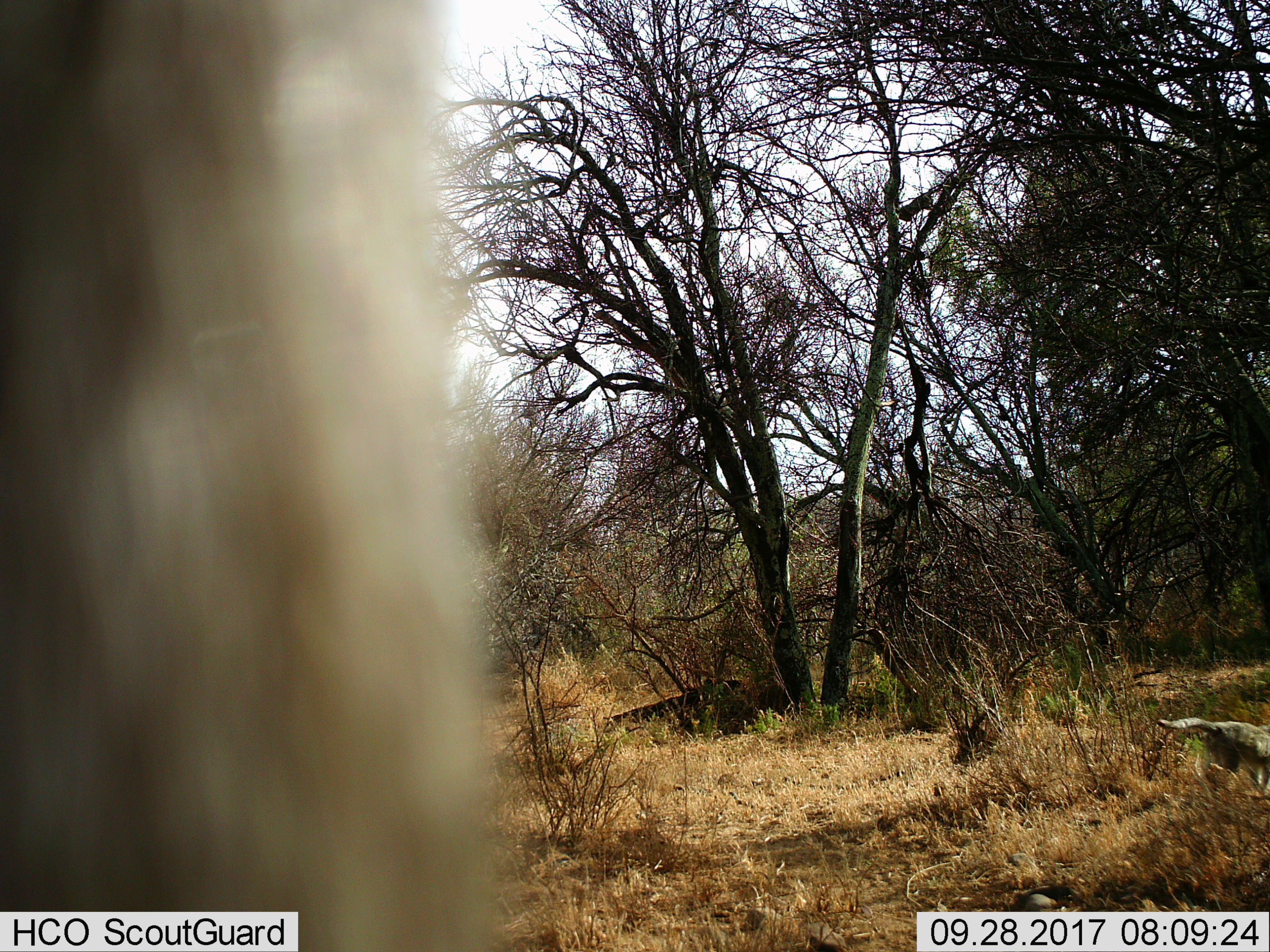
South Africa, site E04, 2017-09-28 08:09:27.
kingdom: Animalia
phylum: Chordata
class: Mammalia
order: Primates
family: Cercopithecidae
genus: Chlorocebus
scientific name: Chlorocebus pygerythrus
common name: vervet monkey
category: monkeyvervet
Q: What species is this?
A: Monkeyvervet (vervet monkey) (Chlorocebus pygerythrus).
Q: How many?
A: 2.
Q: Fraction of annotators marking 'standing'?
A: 0%.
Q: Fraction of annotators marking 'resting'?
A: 0%.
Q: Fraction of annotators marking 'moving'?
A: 100%.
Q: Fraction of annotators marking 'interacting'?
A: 0%.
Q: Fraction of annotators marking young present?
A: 0%.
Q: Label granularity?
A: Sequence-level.